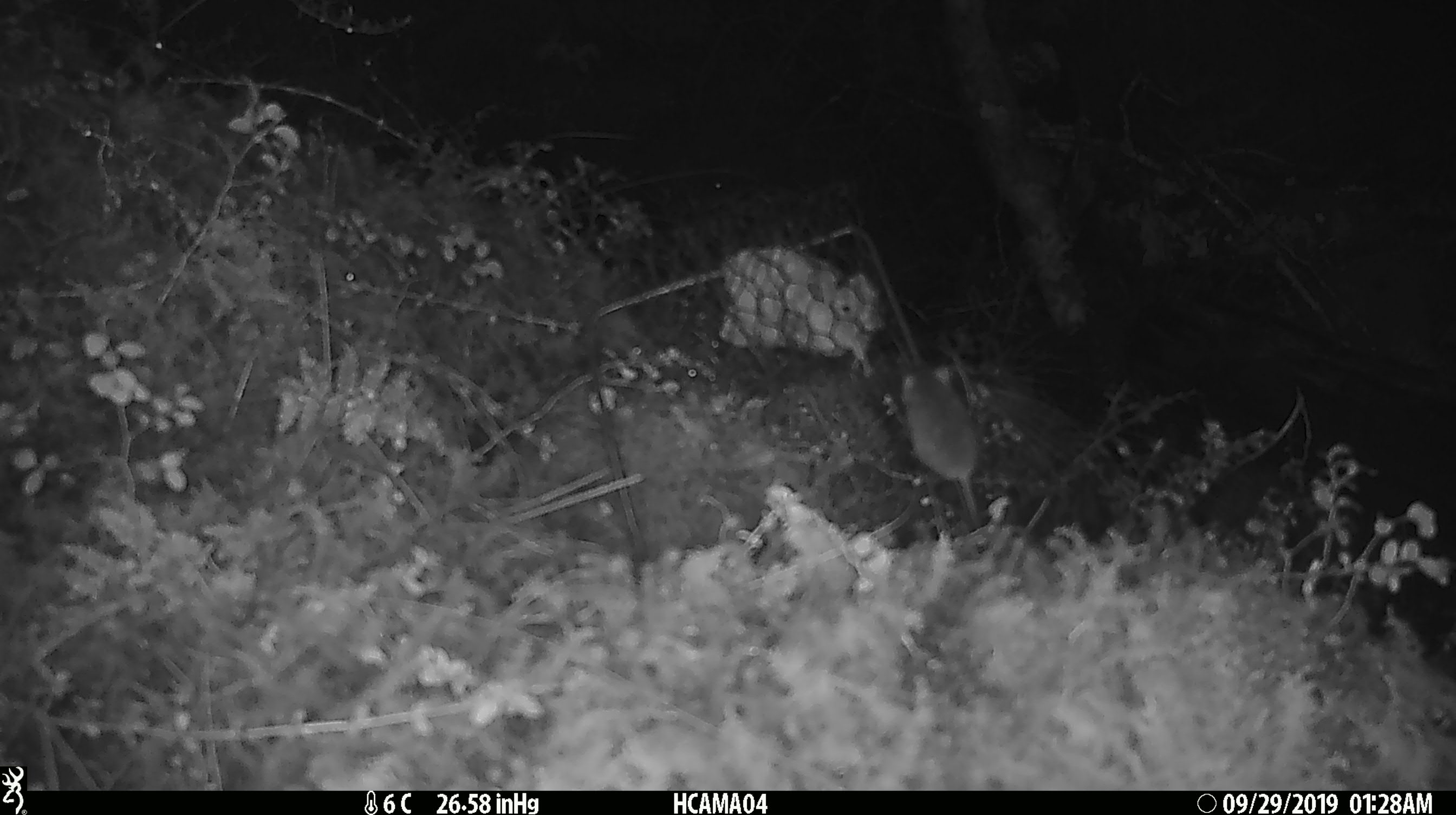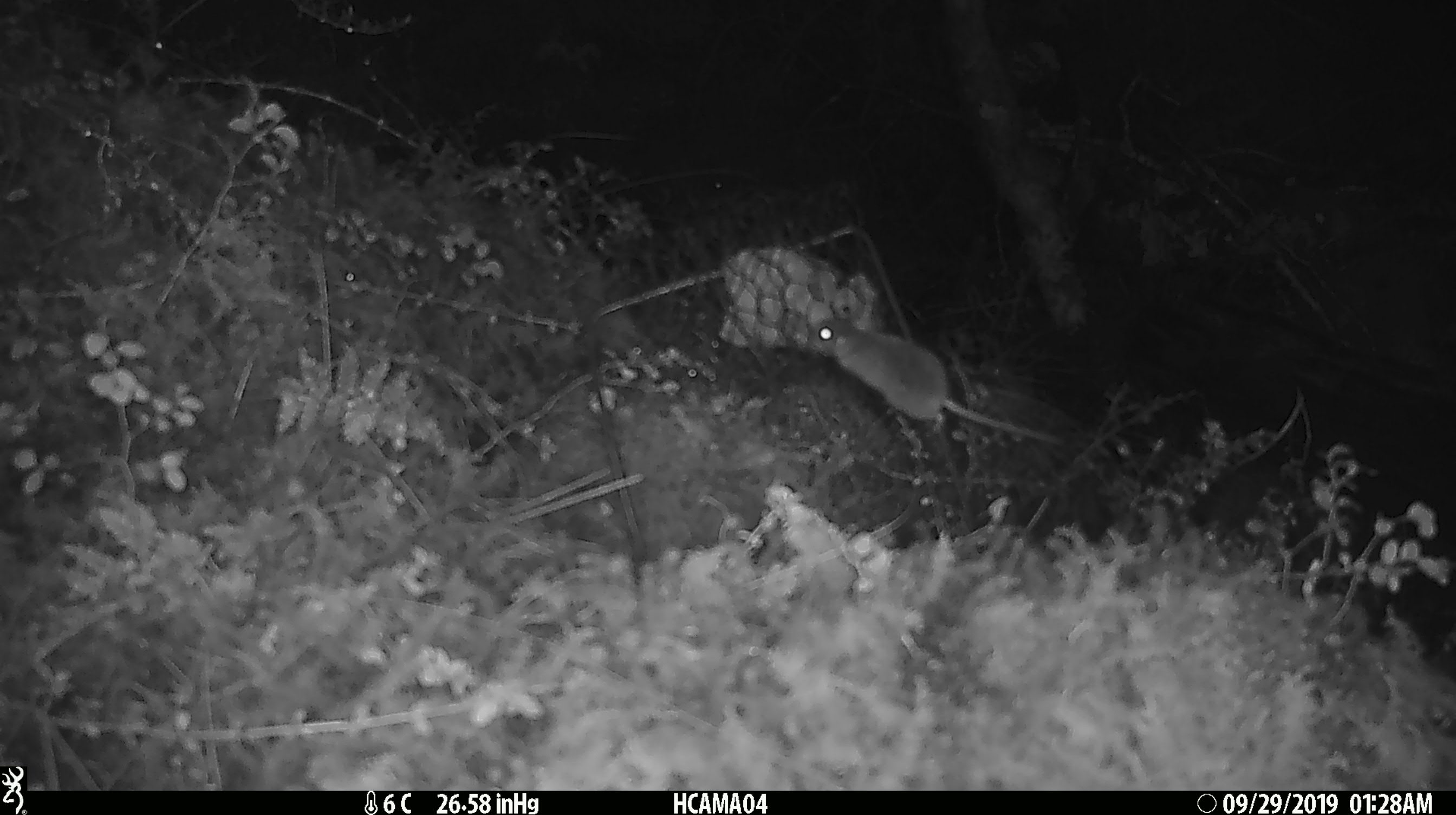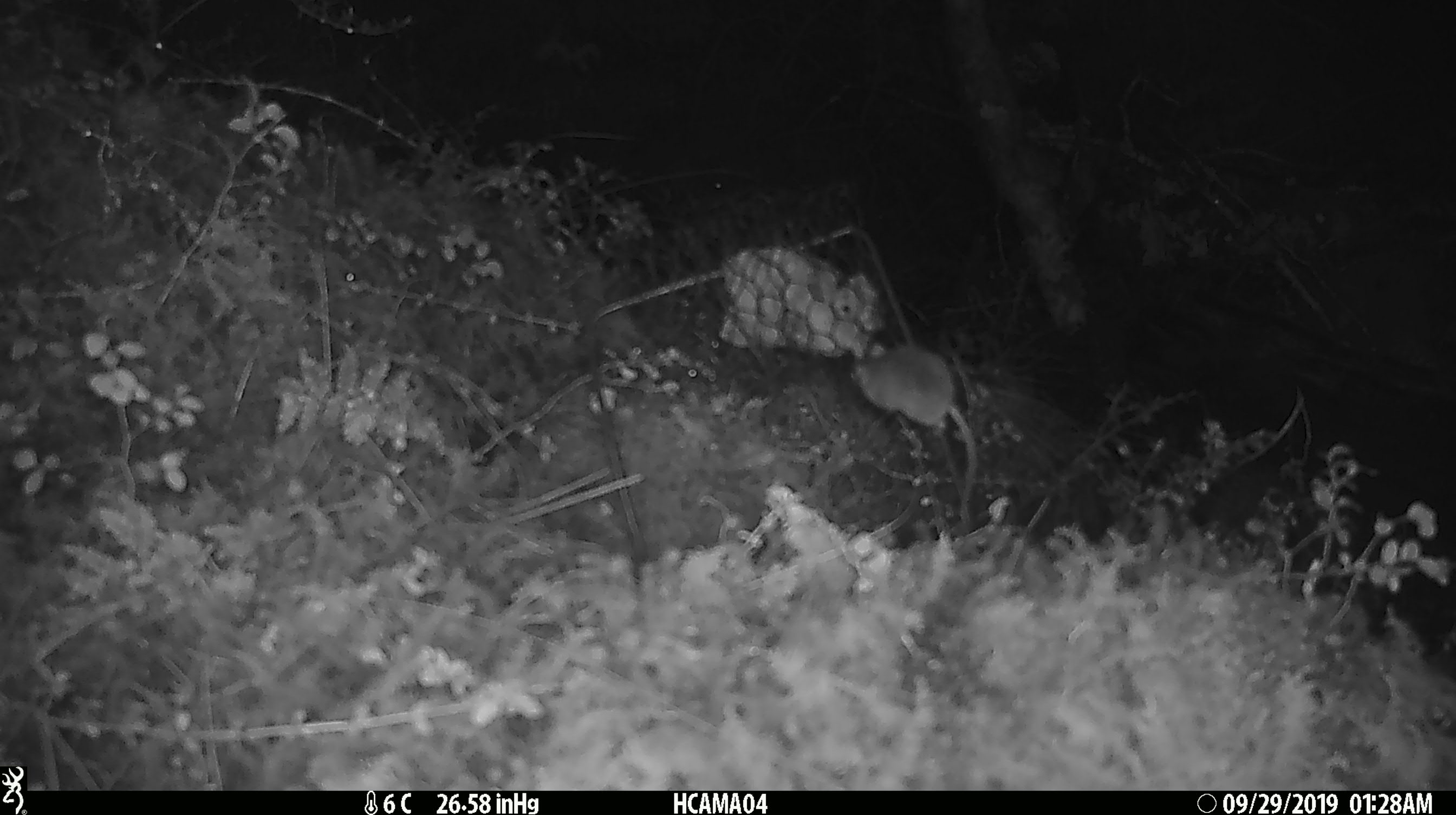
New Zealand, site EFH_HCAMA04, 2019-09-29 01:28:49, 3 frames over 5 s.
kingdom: Animalia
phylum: Chordata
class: Mammalia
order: Rodentia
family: Muridae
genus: Mus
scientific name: Mus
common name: mouse